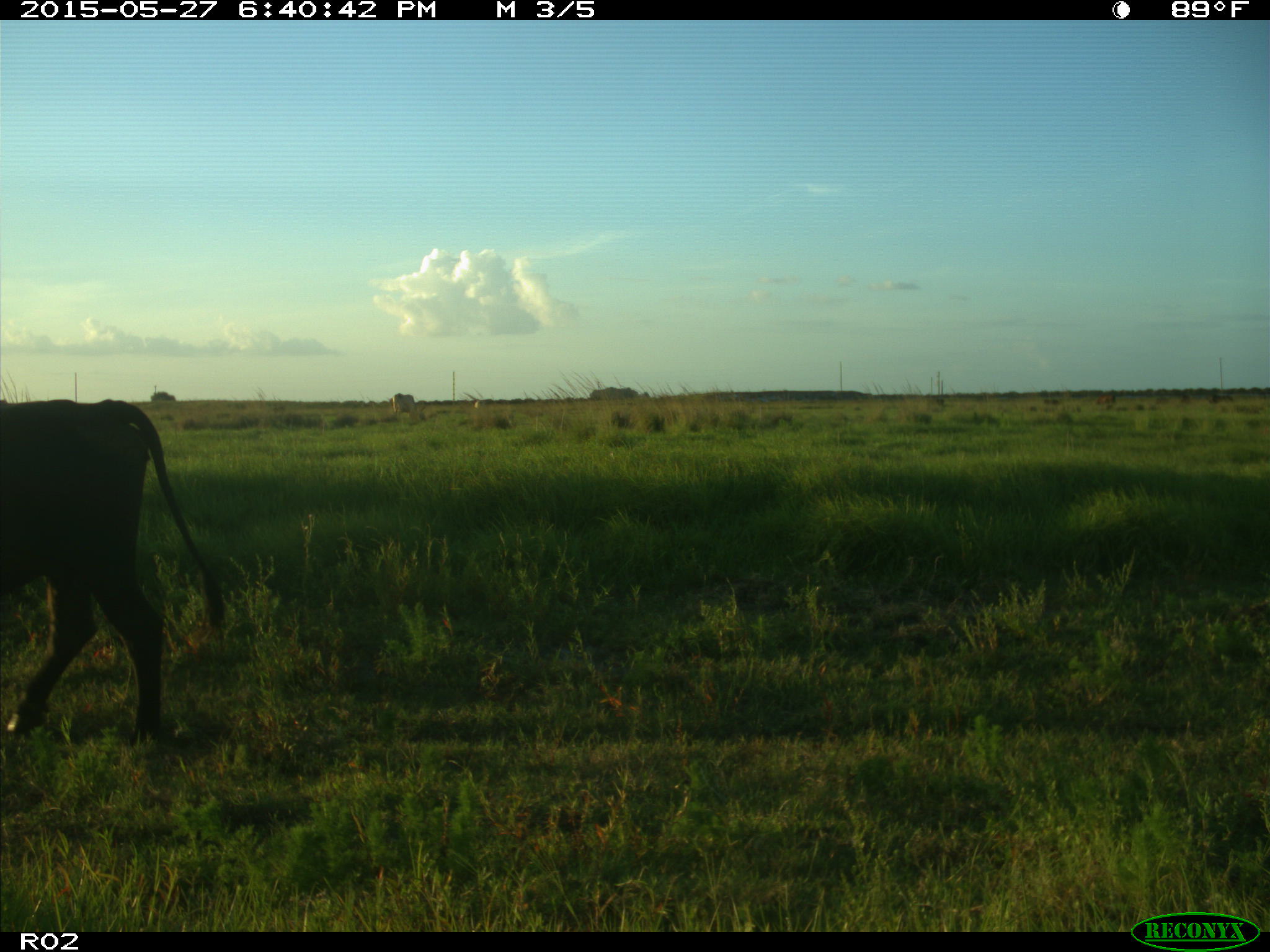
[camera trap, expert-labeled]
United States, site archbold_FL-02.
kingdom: Animalia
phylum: Chordata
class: Mammalia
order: Artiodactyla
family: Bovidae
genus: Bos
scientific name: Bos taurus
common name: domestic cow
Bos taurus (domestic cow).